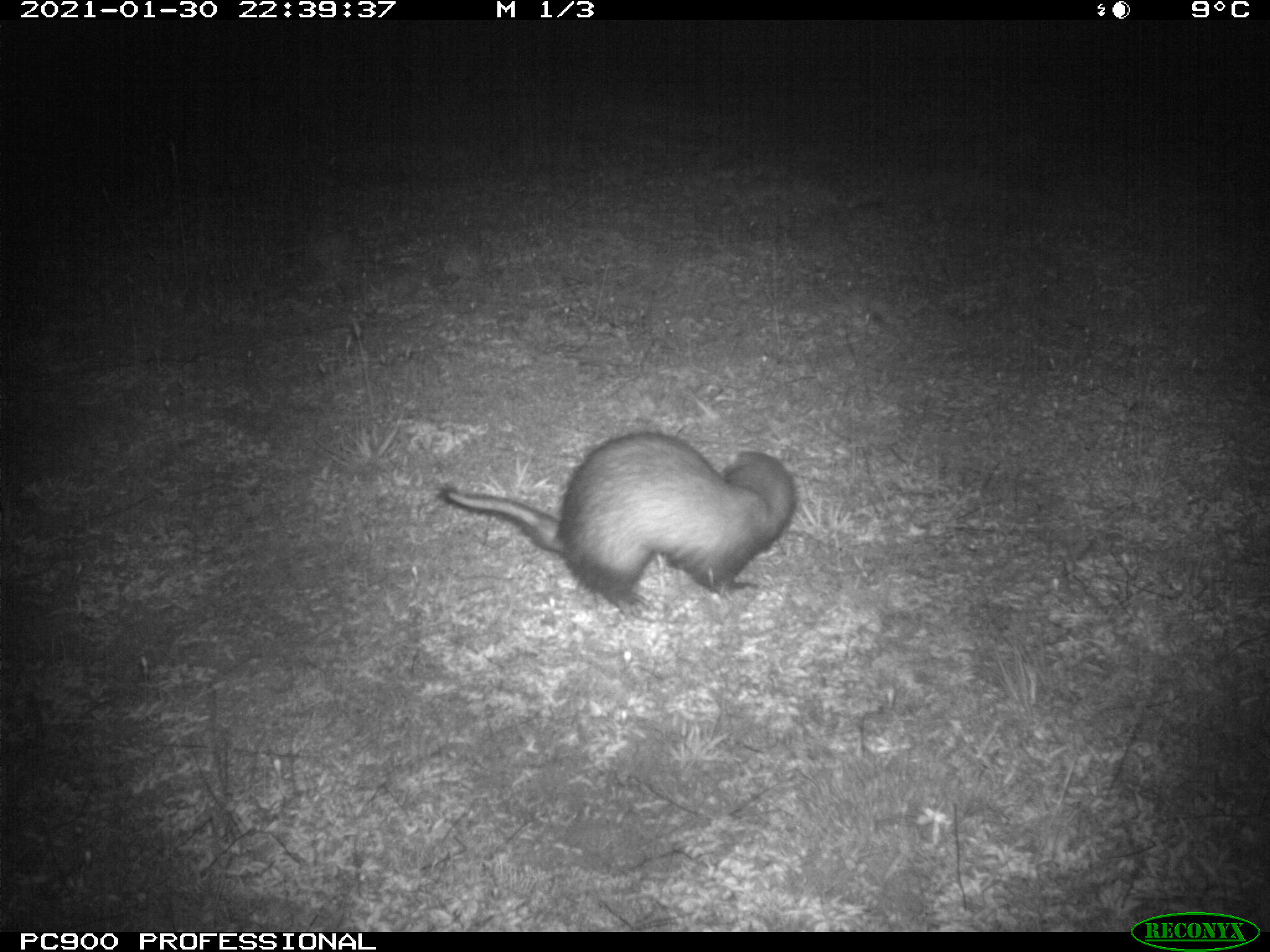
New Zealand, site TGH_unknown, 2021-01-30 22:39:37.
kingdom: Animalia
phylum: Chordata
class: Mammalia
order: Carnivora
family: Mustelidae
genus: Mustela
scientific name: Mustela furo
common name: ferret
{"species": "ferret (Mustela furo)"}